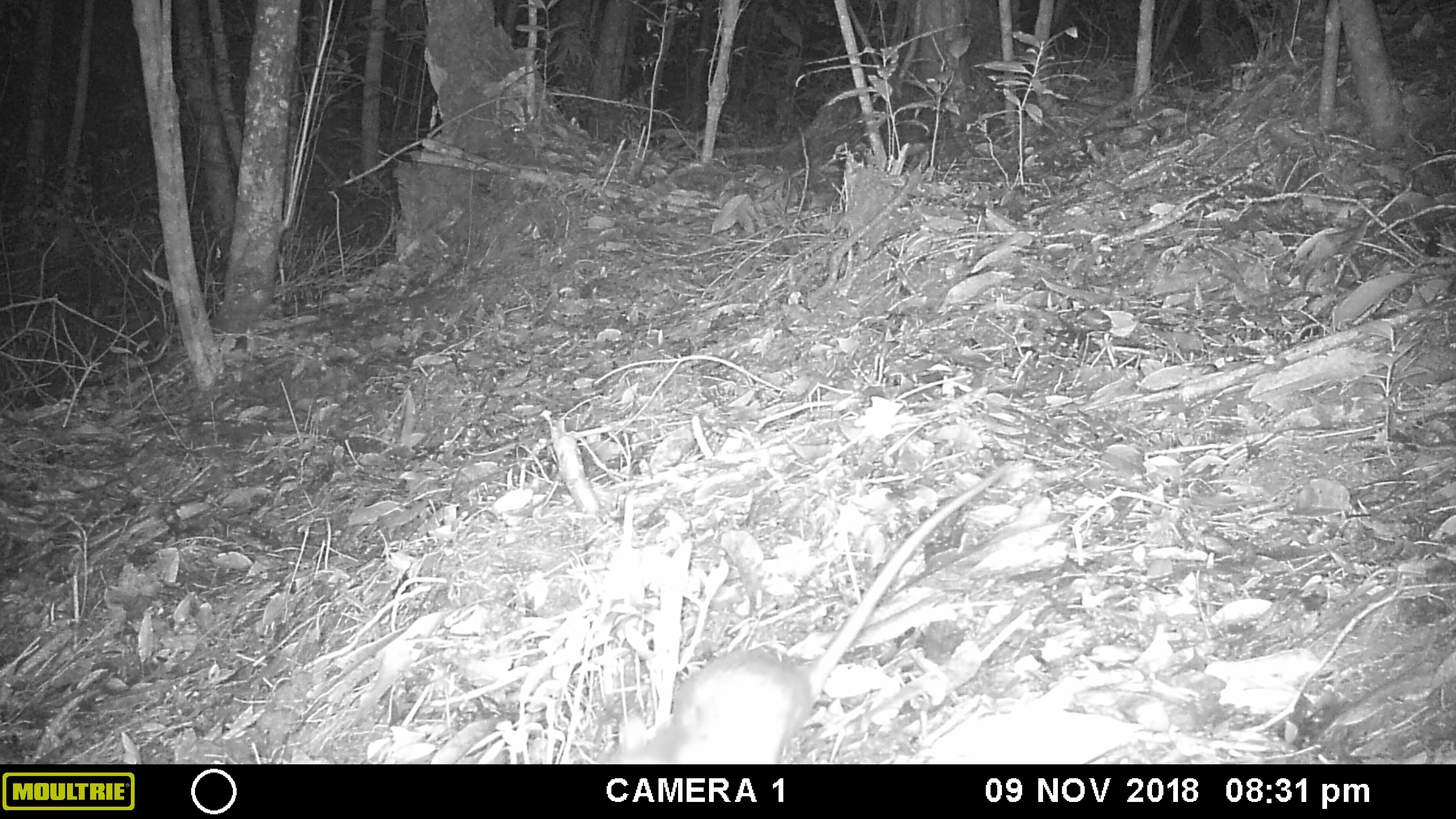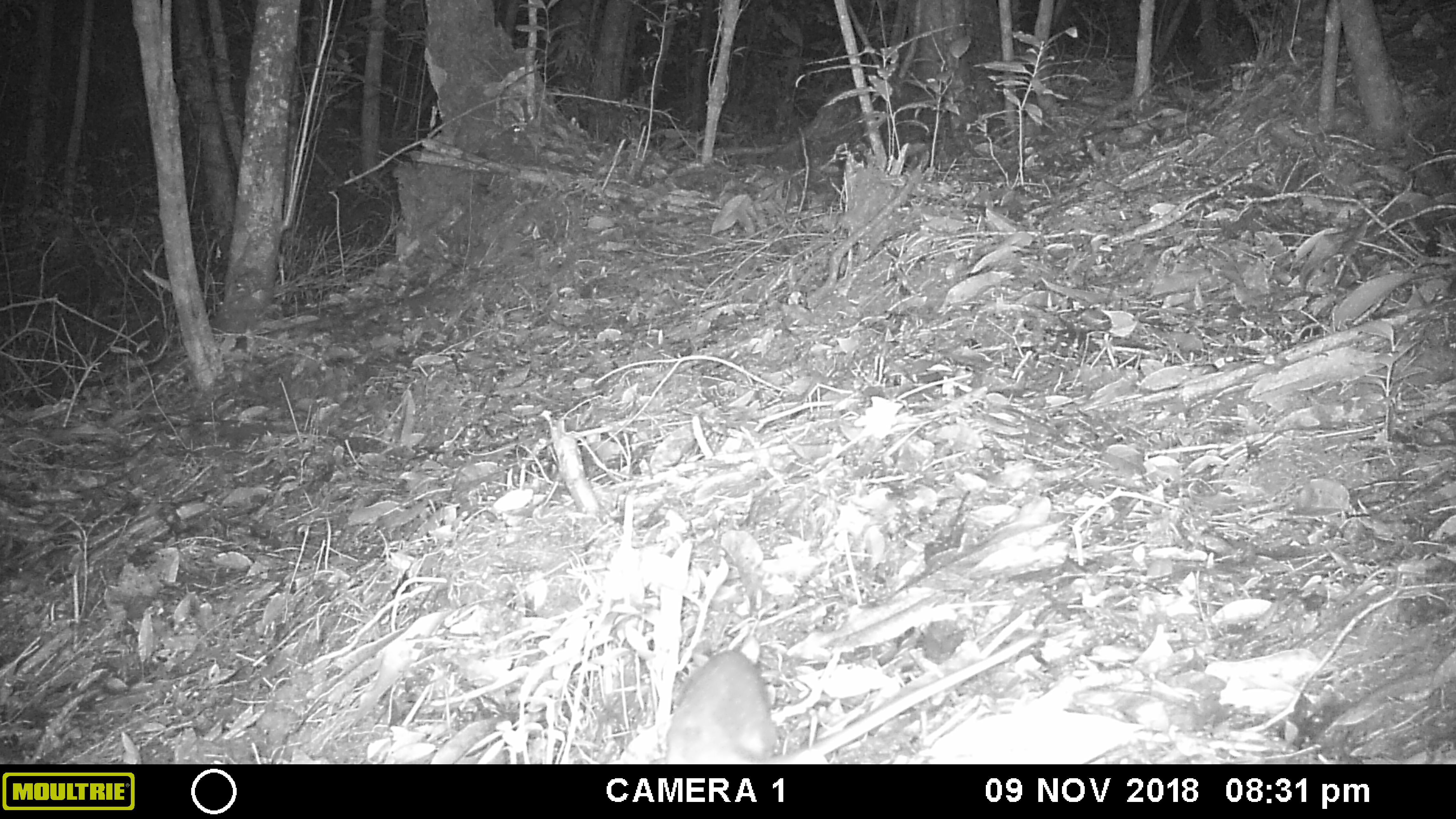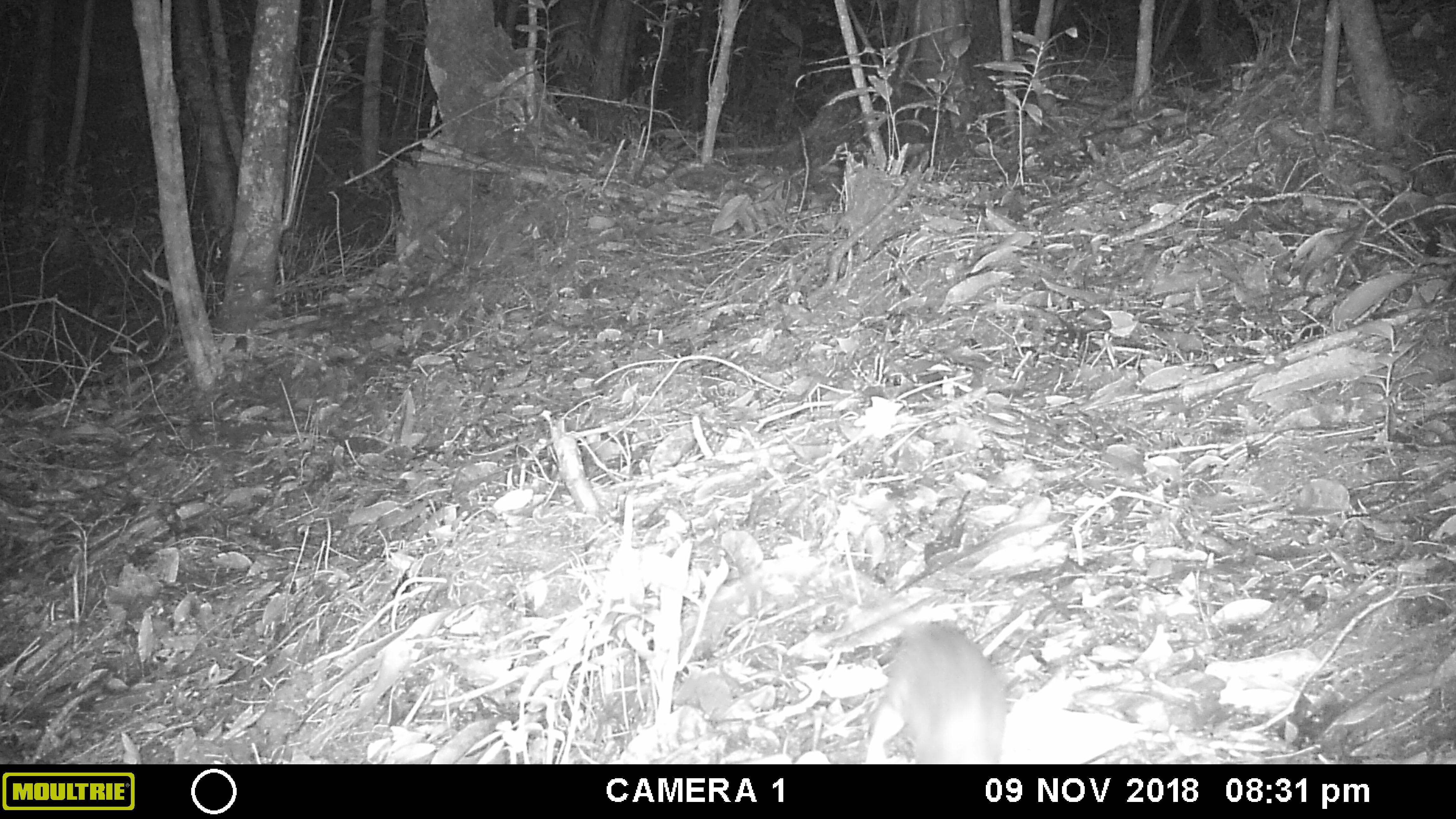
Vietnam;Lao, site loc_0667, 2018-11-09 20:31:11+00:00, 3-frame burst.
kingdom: Animalia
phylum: Chordata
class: Mammalia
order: Rodentia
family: Muridae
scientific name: Muridae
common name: old-world mice and rats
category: unidentified murid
Unidentified murid (old-world mice and rats) (Muridae). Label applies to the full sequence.